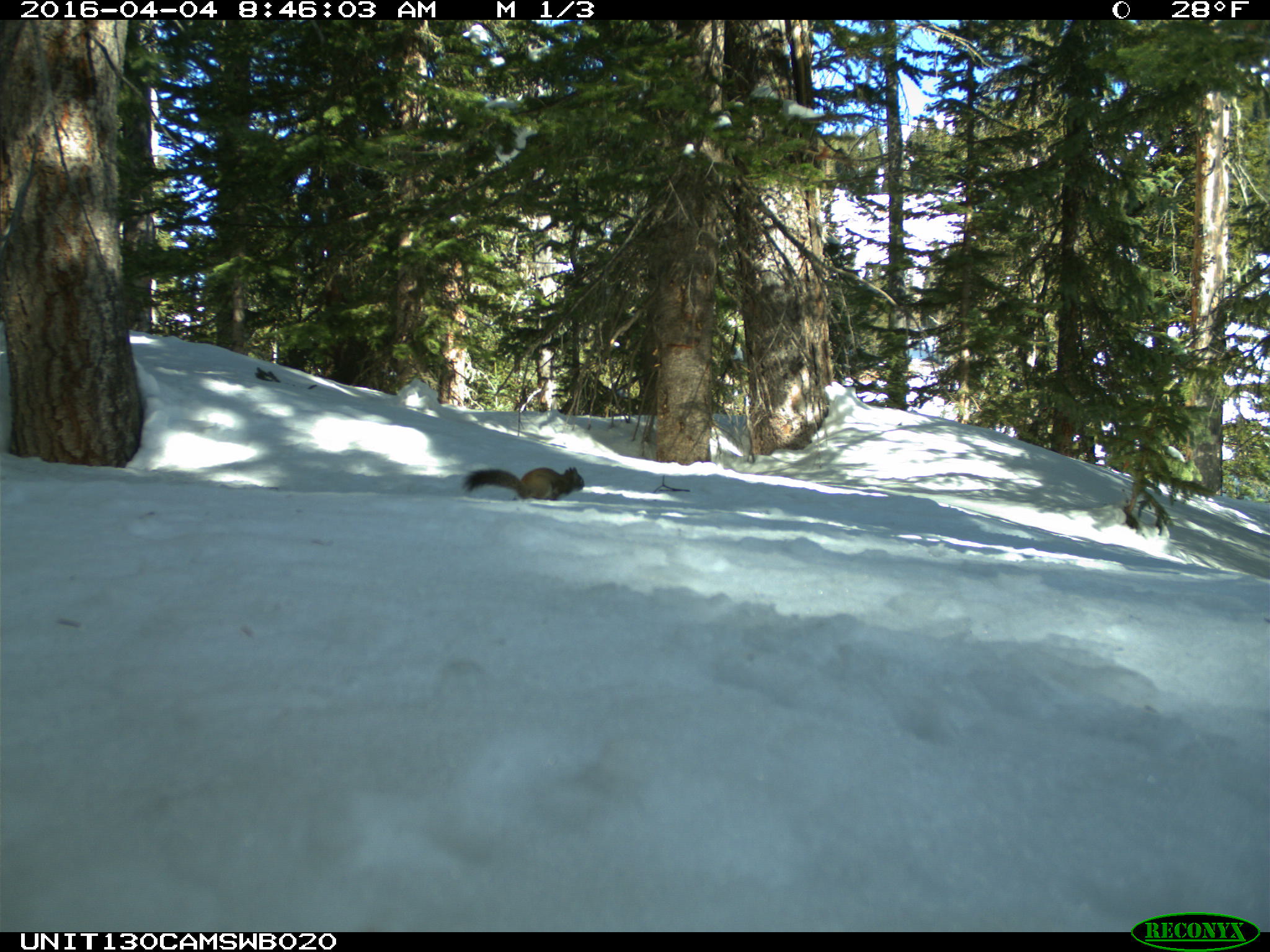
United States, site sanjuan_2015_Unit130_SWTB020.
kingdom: Animalia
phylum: Chordata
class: Mammalia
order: Rodentia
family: Sciuridae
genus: Tamiasciurus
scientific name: Tamiasciurus hudsonicus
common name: american red squirrel